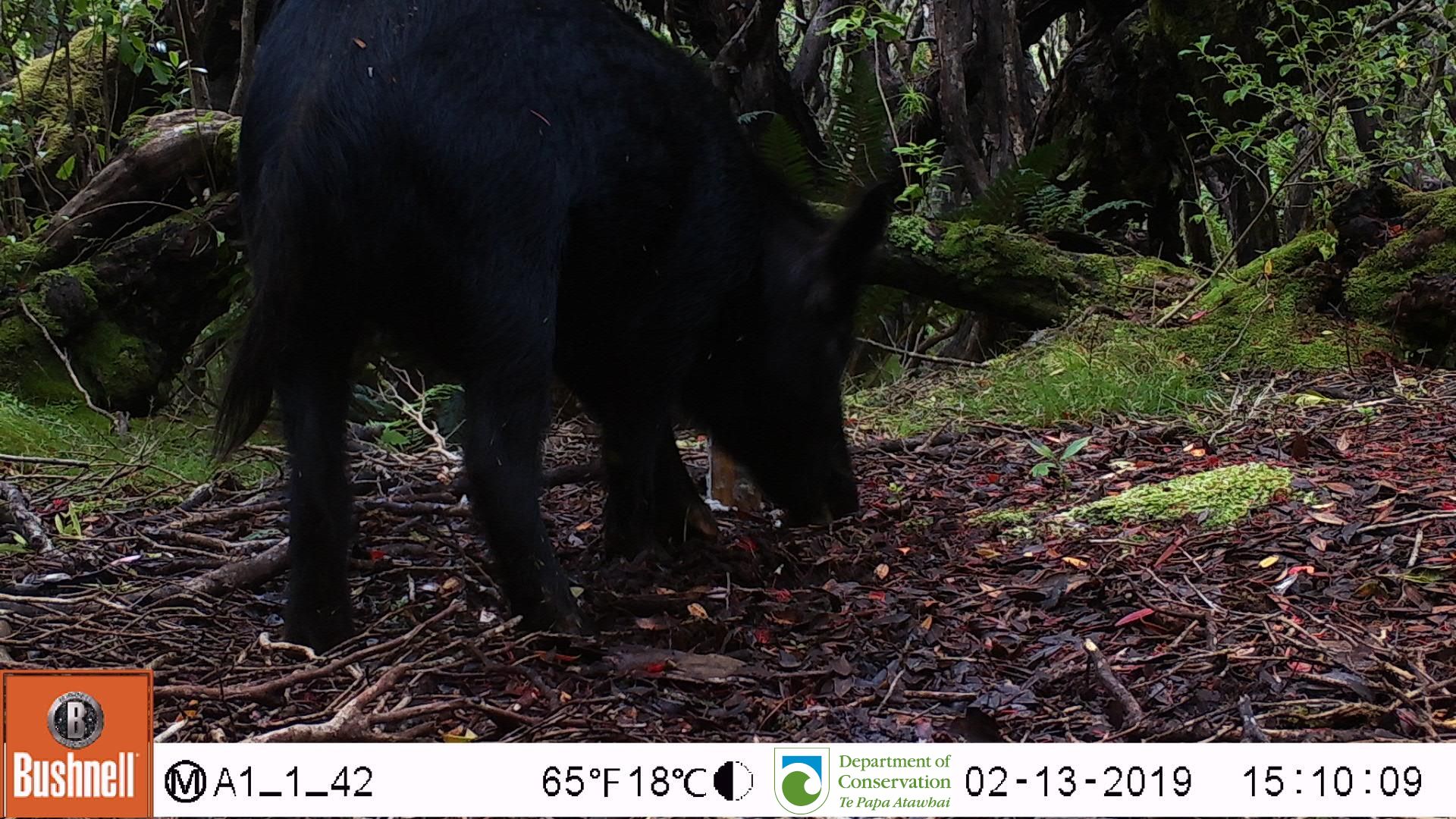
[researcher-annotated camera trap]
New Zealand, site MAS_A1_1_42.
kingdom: Animalia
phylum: Chordata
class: Mammalia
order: Artiodactyla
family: Suidae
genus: Sus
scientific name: Sus scrofa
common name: pig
Pig (Sus scrofa).